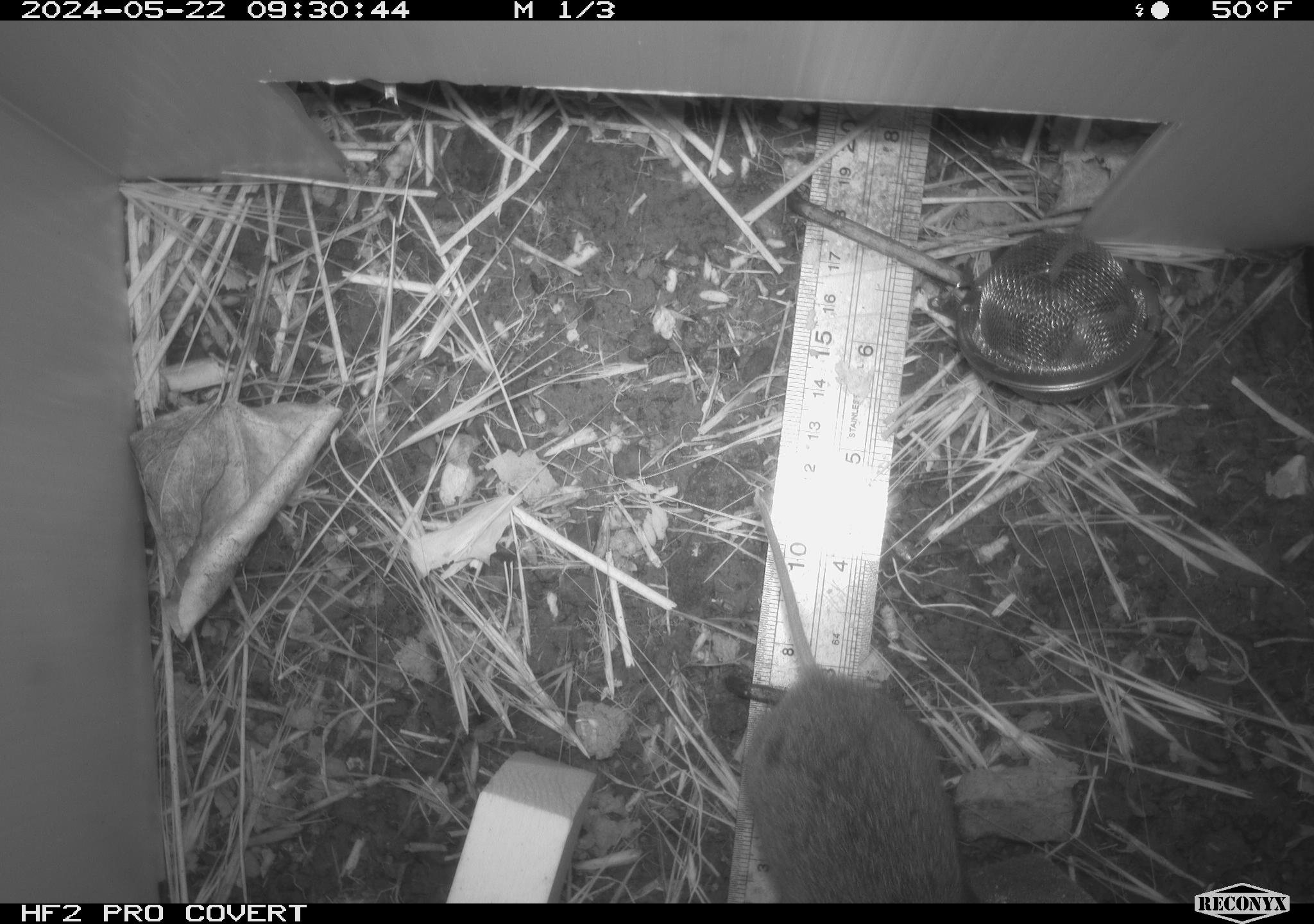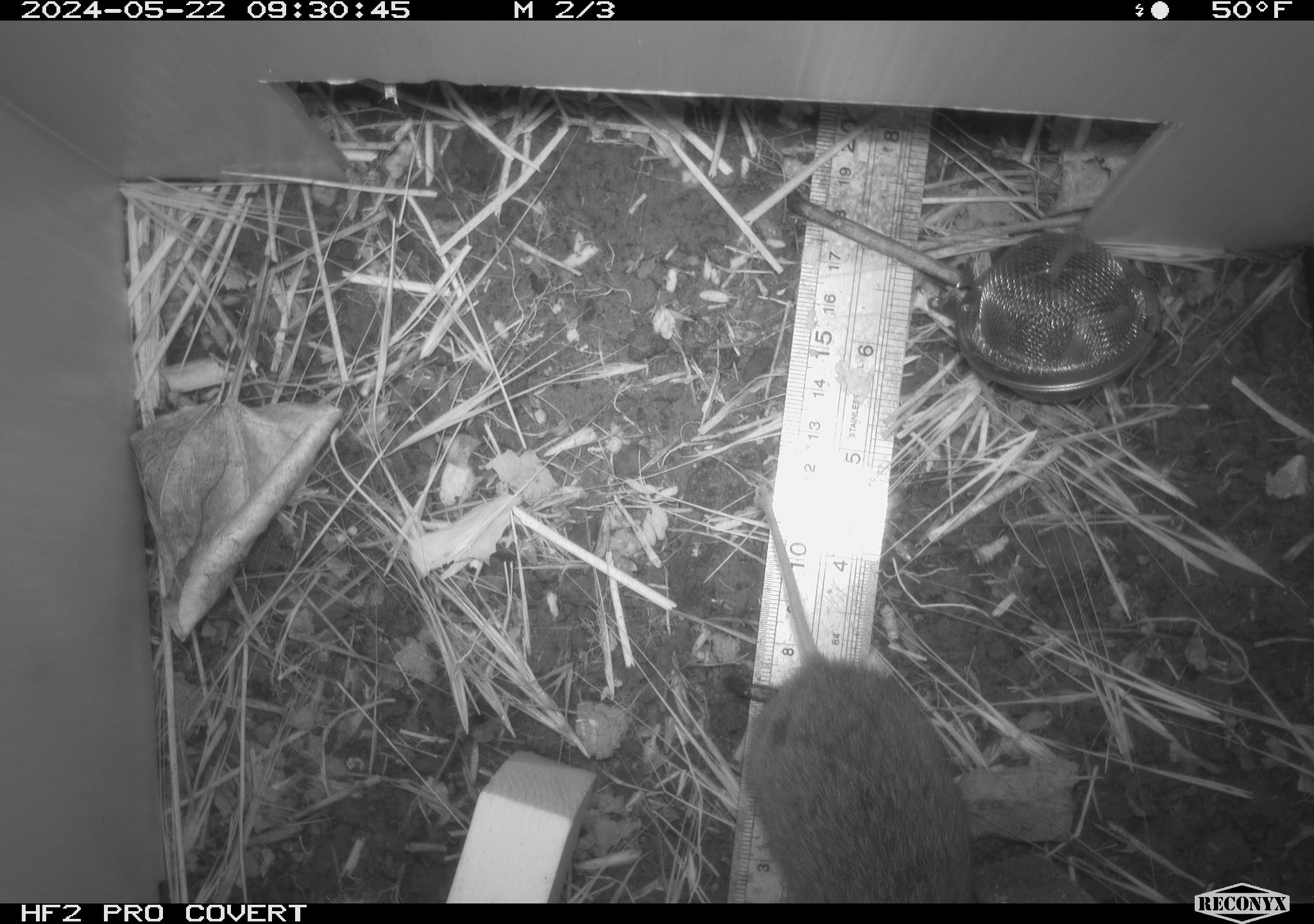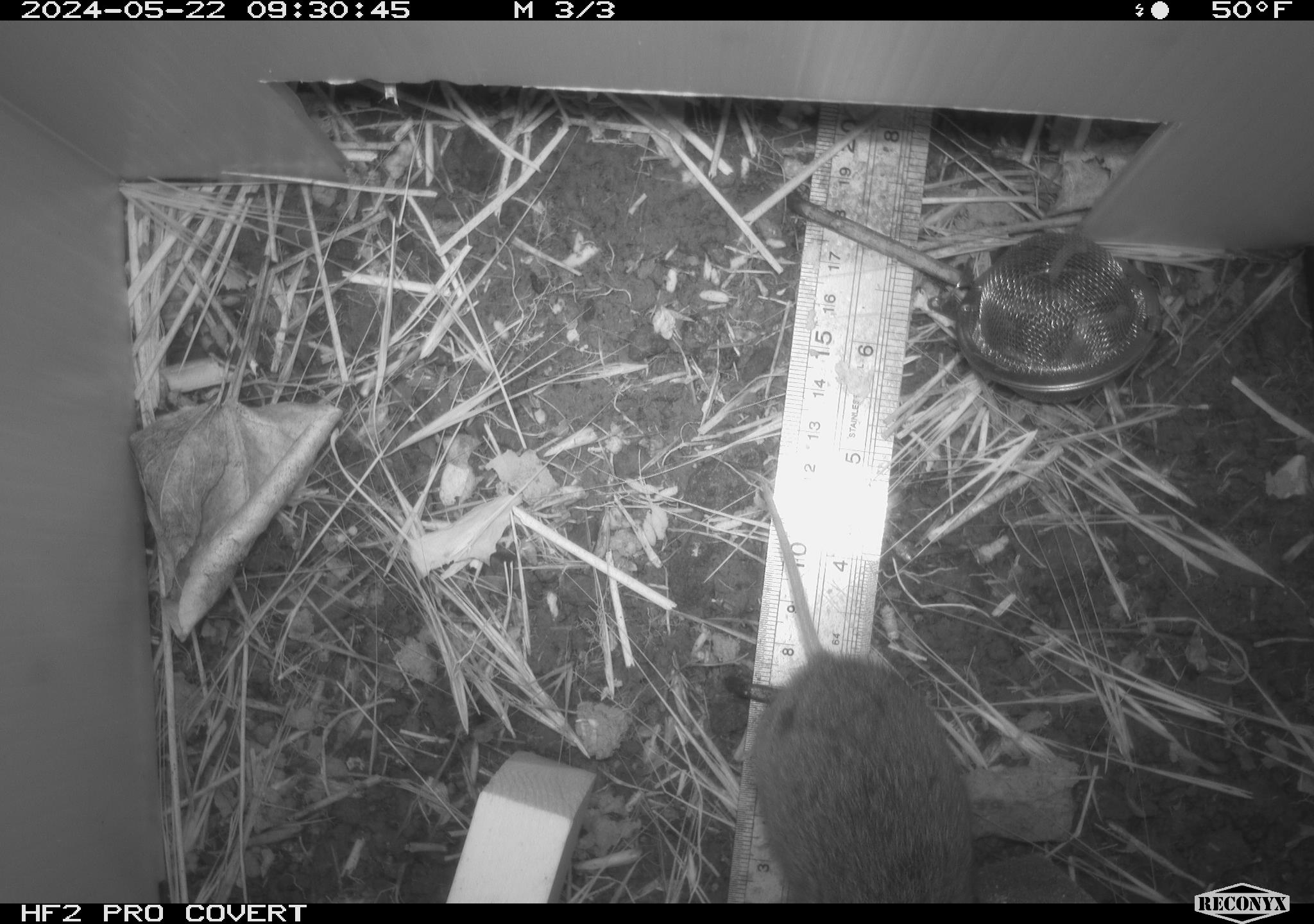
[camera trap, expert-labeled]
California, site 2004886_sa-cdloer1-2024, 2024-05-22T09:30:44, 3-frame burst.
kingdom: Animalia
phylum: Chordata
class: Mammalia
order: Rodentia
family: Cricetidae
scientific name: Arvicolinae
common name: voles, lemmings, and muskrats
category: arvicolinae subfamily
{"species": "arvicolinae subfamily (voles, lemmings, and muskrats) (Arvicolinae)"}